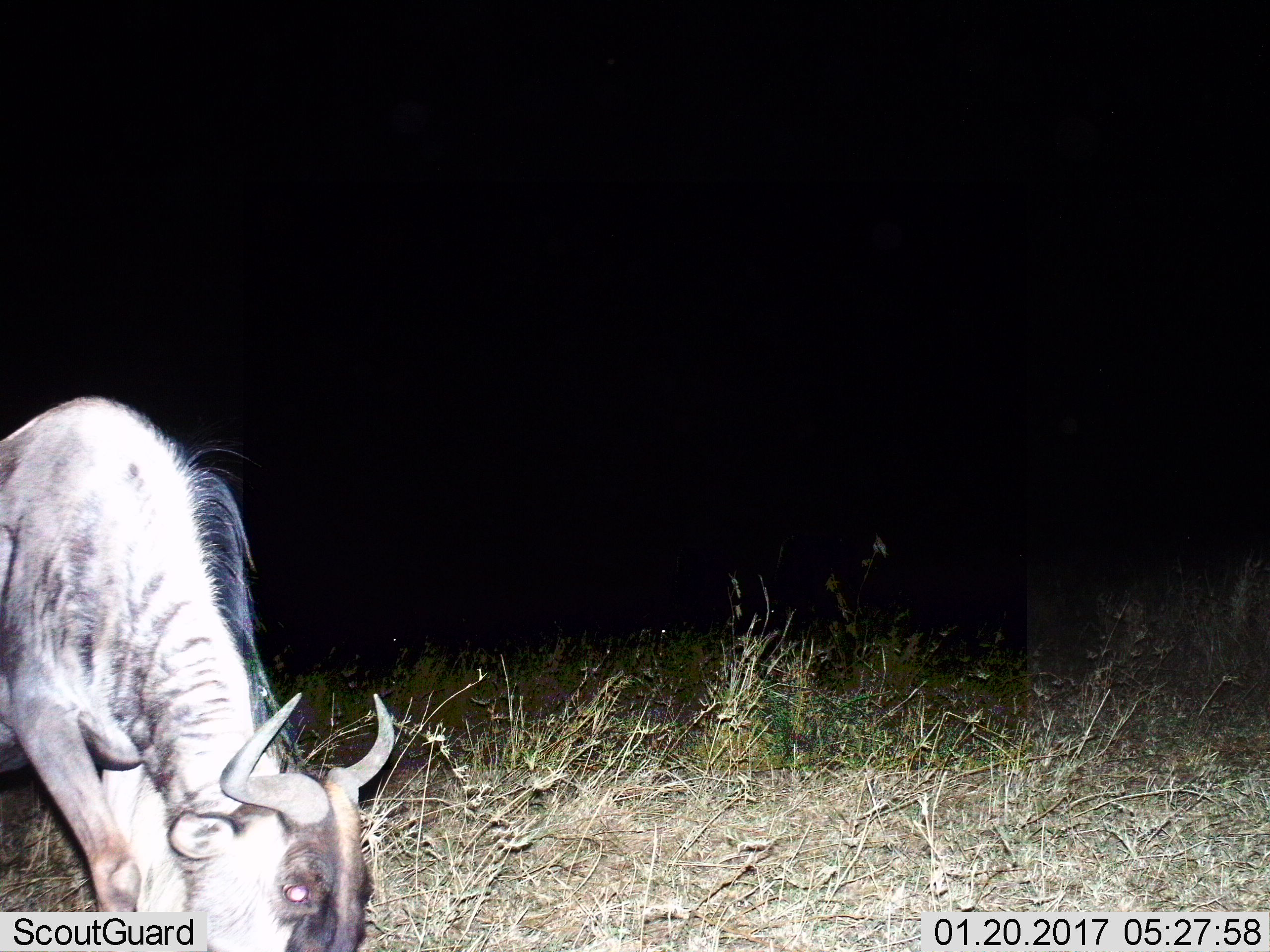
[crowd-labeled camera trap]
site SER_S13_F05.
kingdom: Animalia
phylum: Chordata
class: Mammalia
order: Artiodactyla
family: Bovidae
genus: Connochaetes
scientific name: Connochaetes taurinus taurinus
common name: blue wildebeest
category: wildebeestblue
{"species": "wildebeestblue (blue wildebeest) (Connochaetes taurinus taurinus)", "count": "1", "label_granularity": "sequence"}